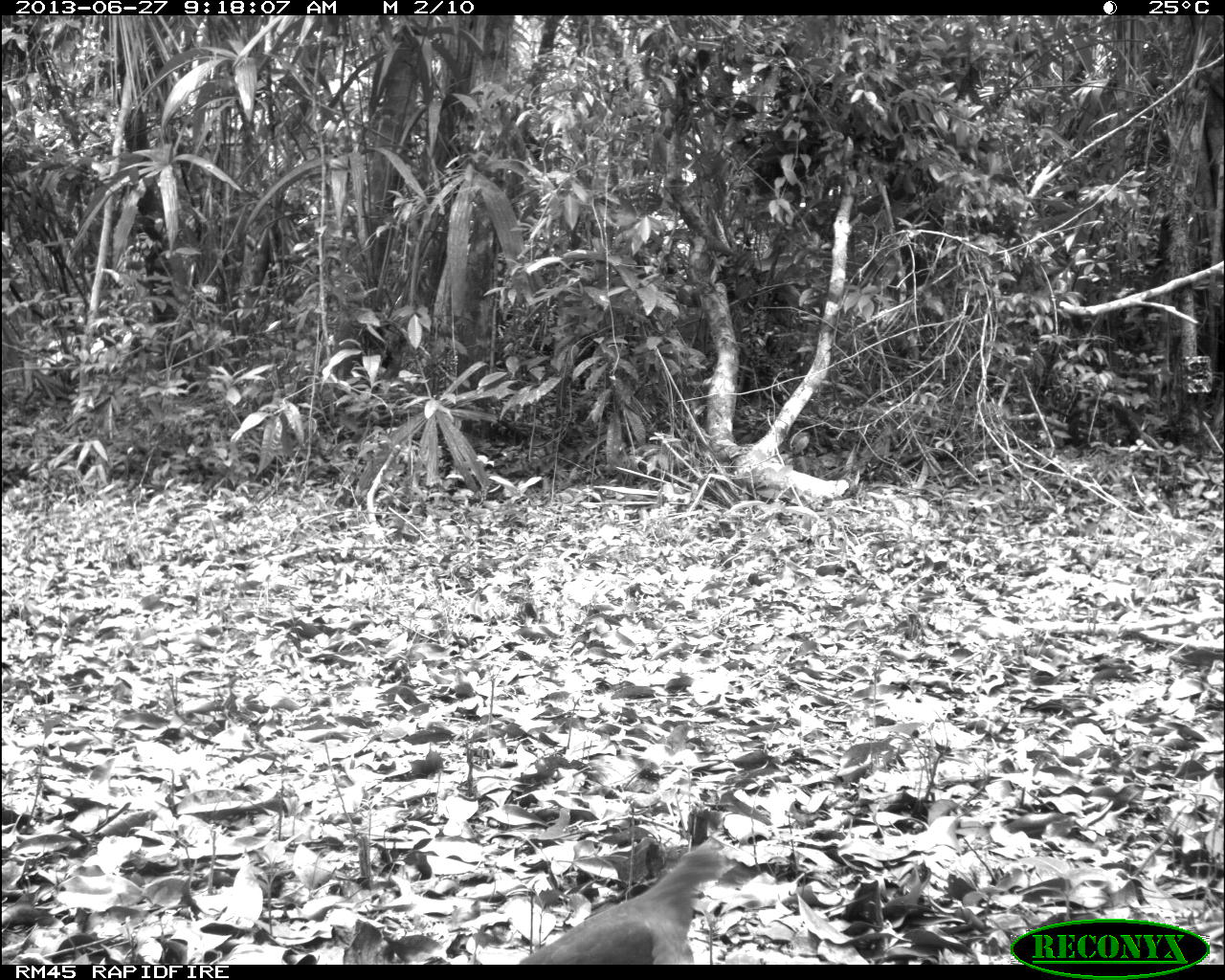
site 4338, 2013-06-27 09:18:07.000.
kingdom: Animalia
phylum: Chordata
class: Aves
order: Columbiformes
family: Columbidae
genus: Leptotila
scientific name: Leptotila plumbeiceps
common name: gray-headed dove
Leptotila plumbeiceps (gray-headed dove), count 1.